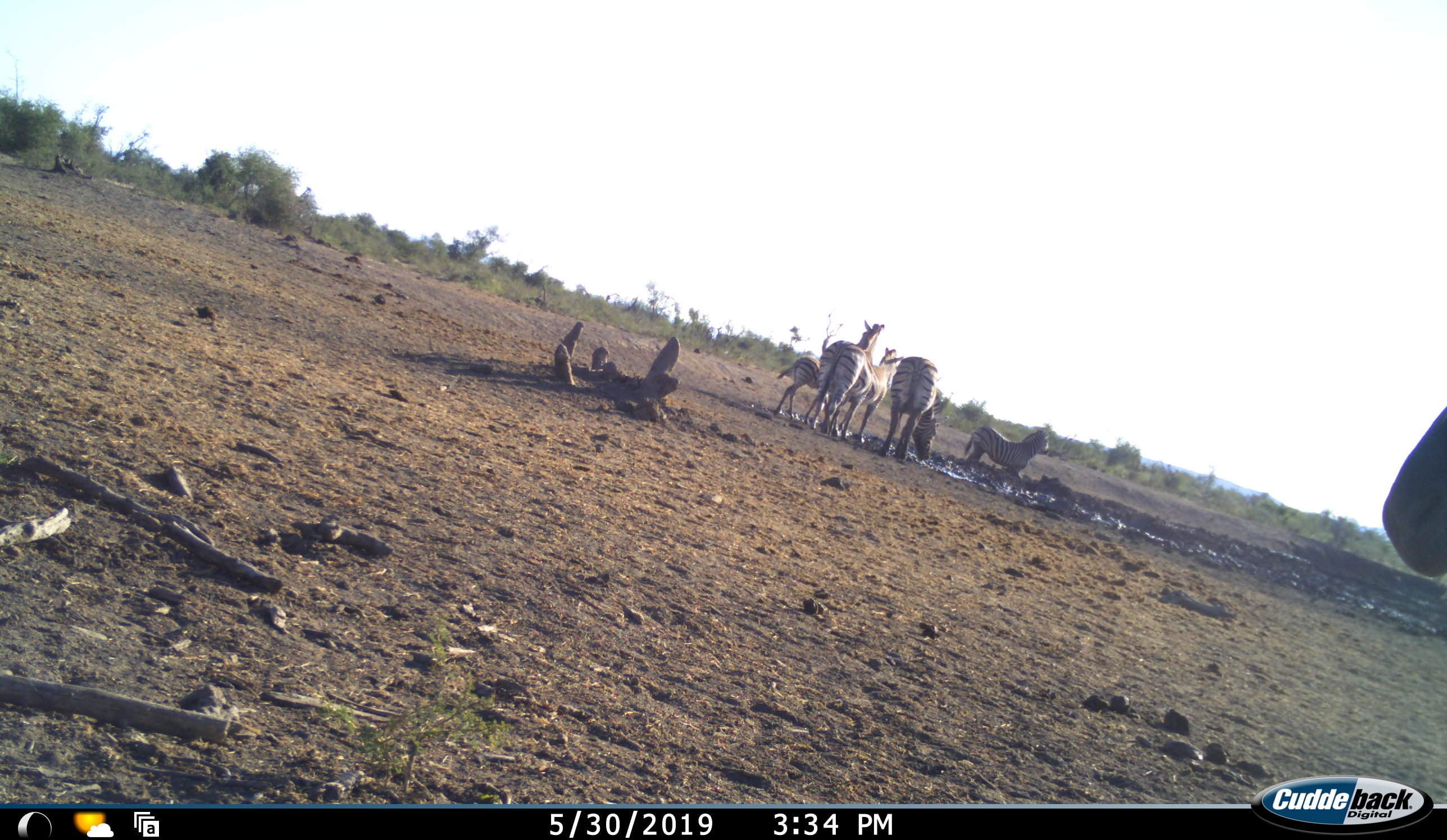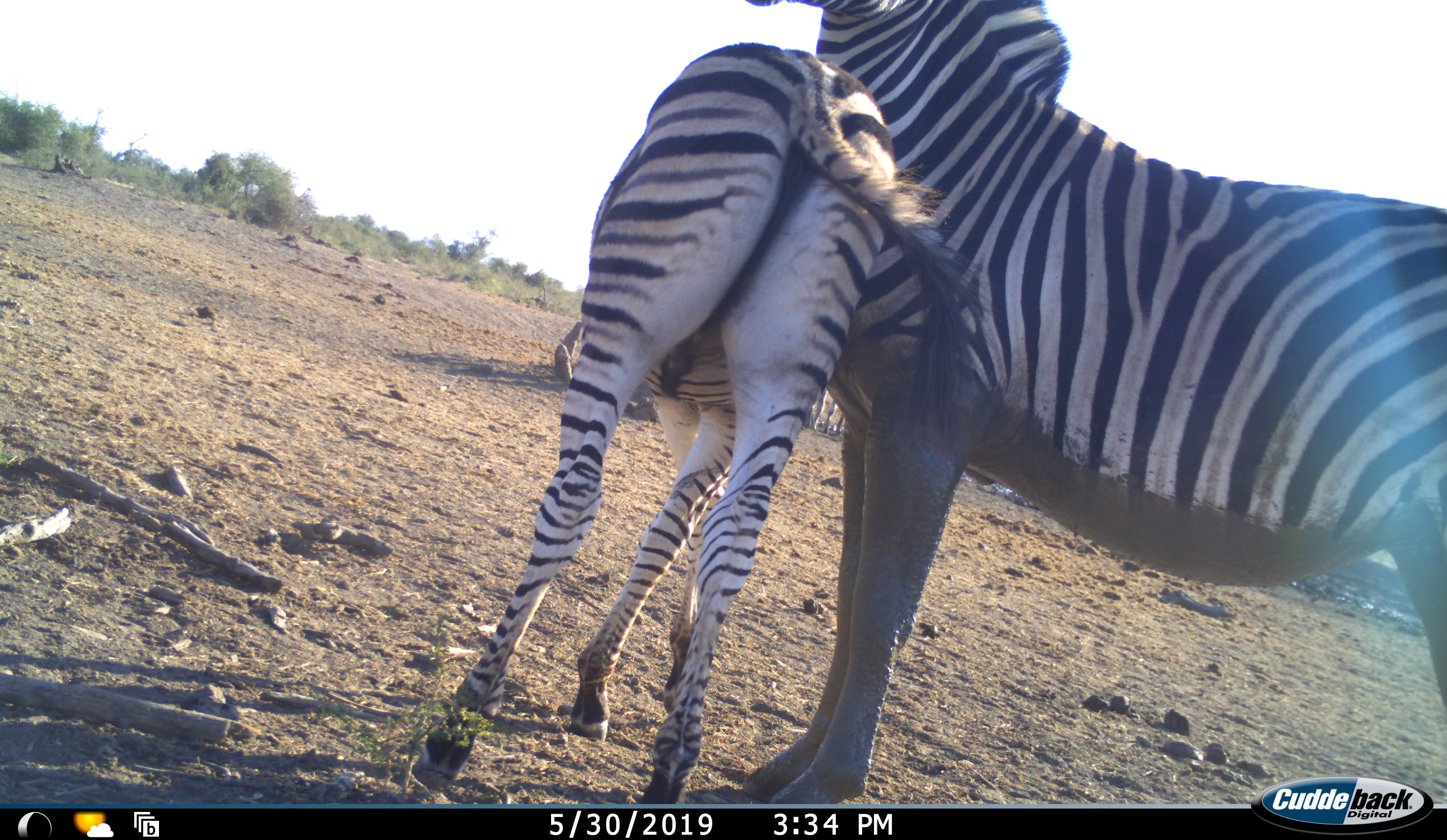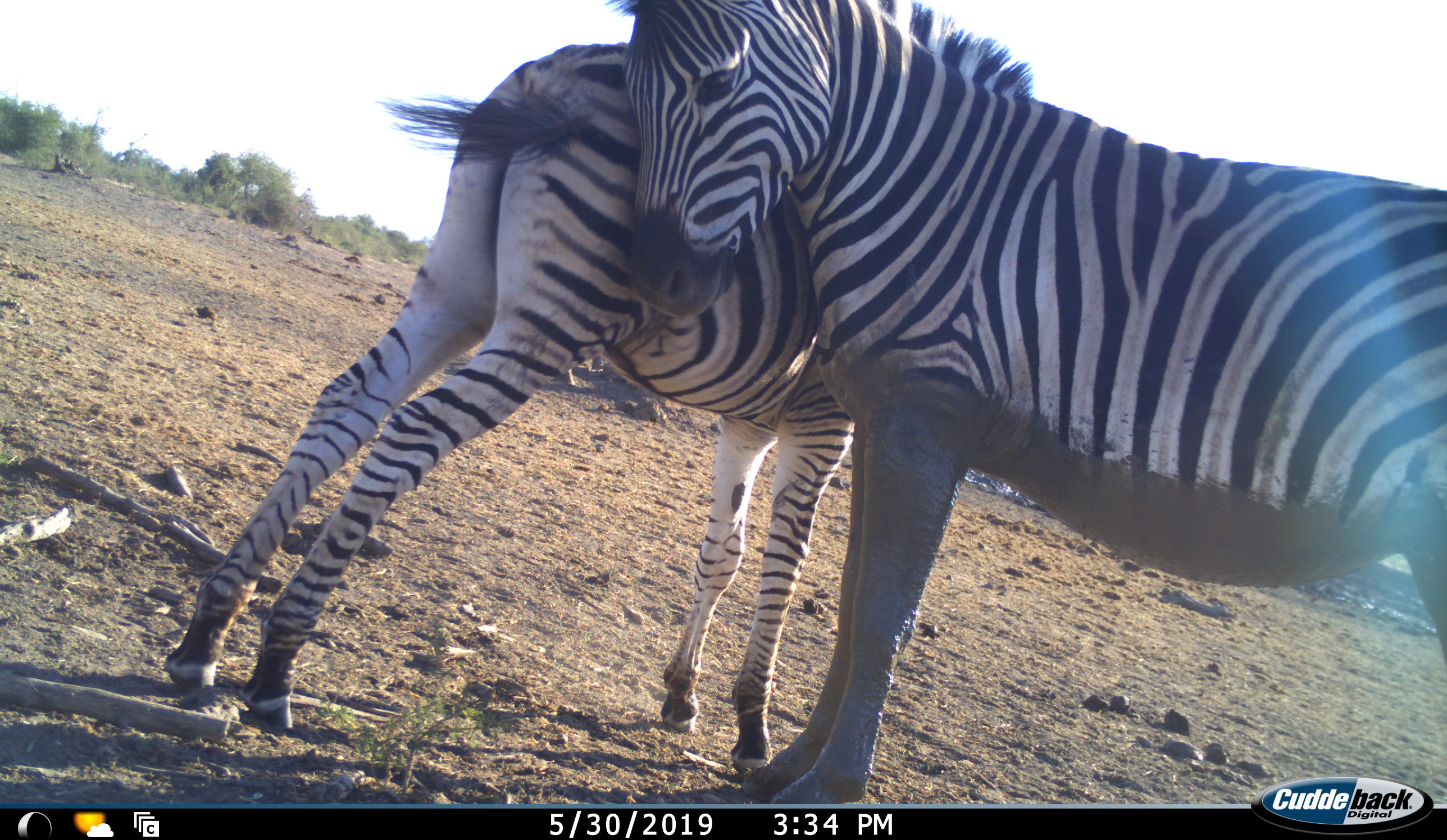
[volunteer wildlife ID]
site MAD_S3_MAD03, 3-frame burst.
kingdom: Animalia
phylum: Chordata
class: Mammalia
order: Perissodactyla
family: Equidae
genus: Equus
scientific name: Equus quagga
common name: plains zebra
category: zebraplains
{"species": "zebraplains (plains zebra) (Equus quagga)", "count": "7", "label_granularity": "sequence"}